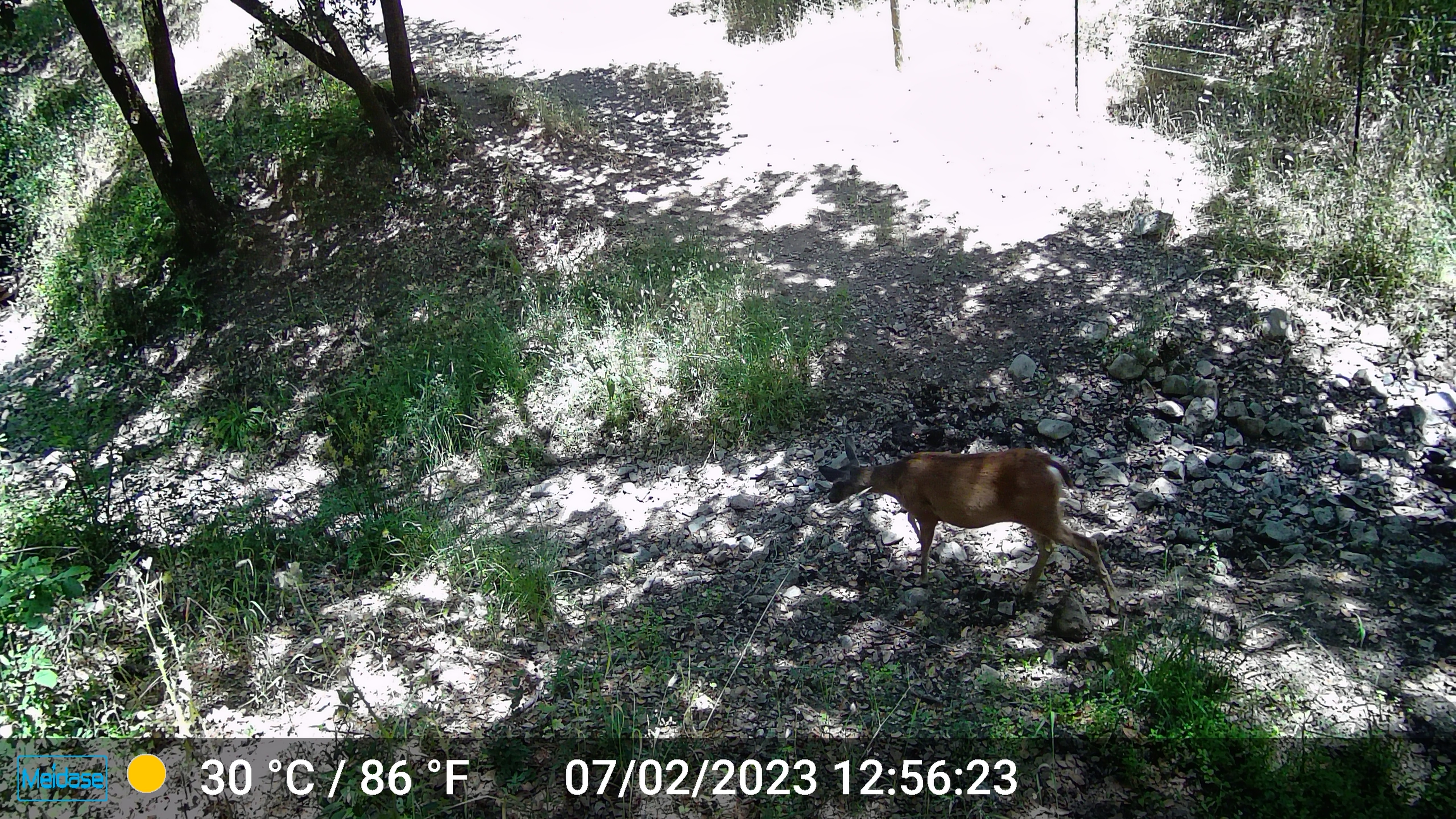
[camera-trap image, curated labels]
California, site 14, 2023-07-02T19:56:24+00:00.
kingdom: Animalia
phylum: Chordata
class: Mammalia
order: Artiodactyla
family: Cervidae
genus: Odocoileus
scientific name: Odocoileus hemionus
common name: mule deer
Mule deer (Odocoileus hemionus).